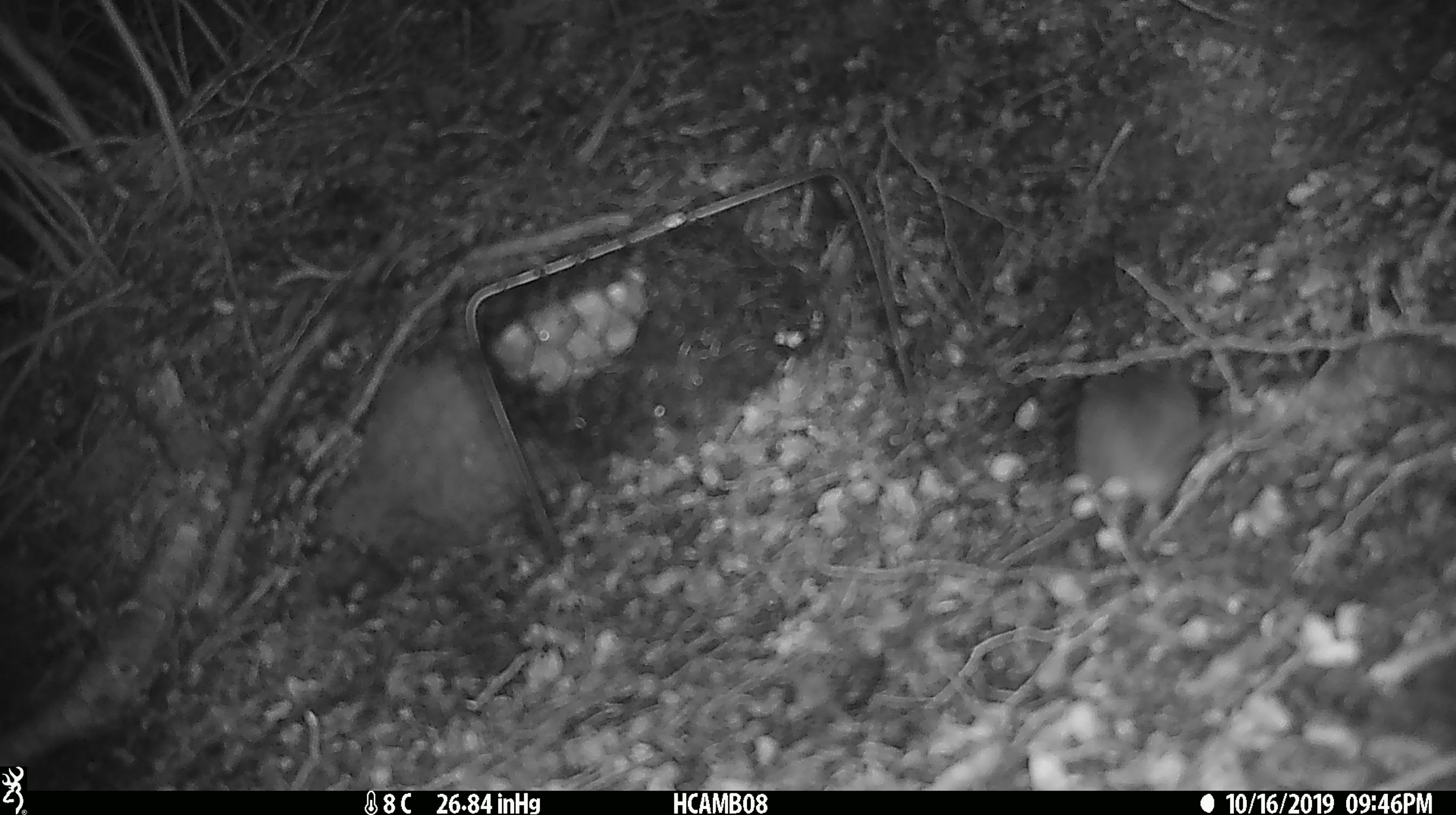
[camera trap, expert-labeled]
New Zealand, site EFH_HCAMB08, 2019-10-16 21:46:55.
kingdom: Animalia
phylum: Chordata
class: Mammalia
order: Rodentia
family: Muridae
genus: Mus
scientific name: Mus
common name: mouse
Mouse (Mus).